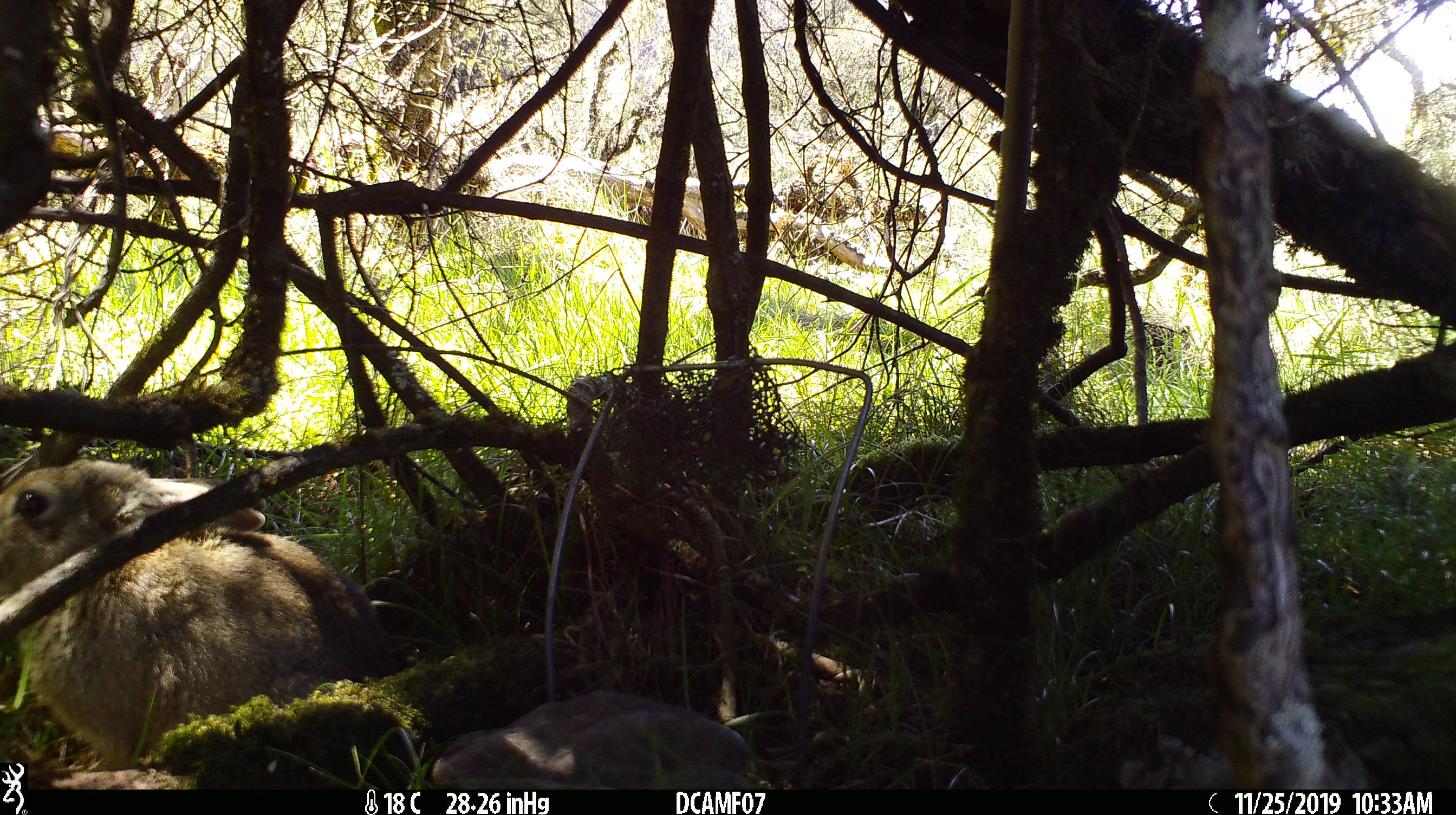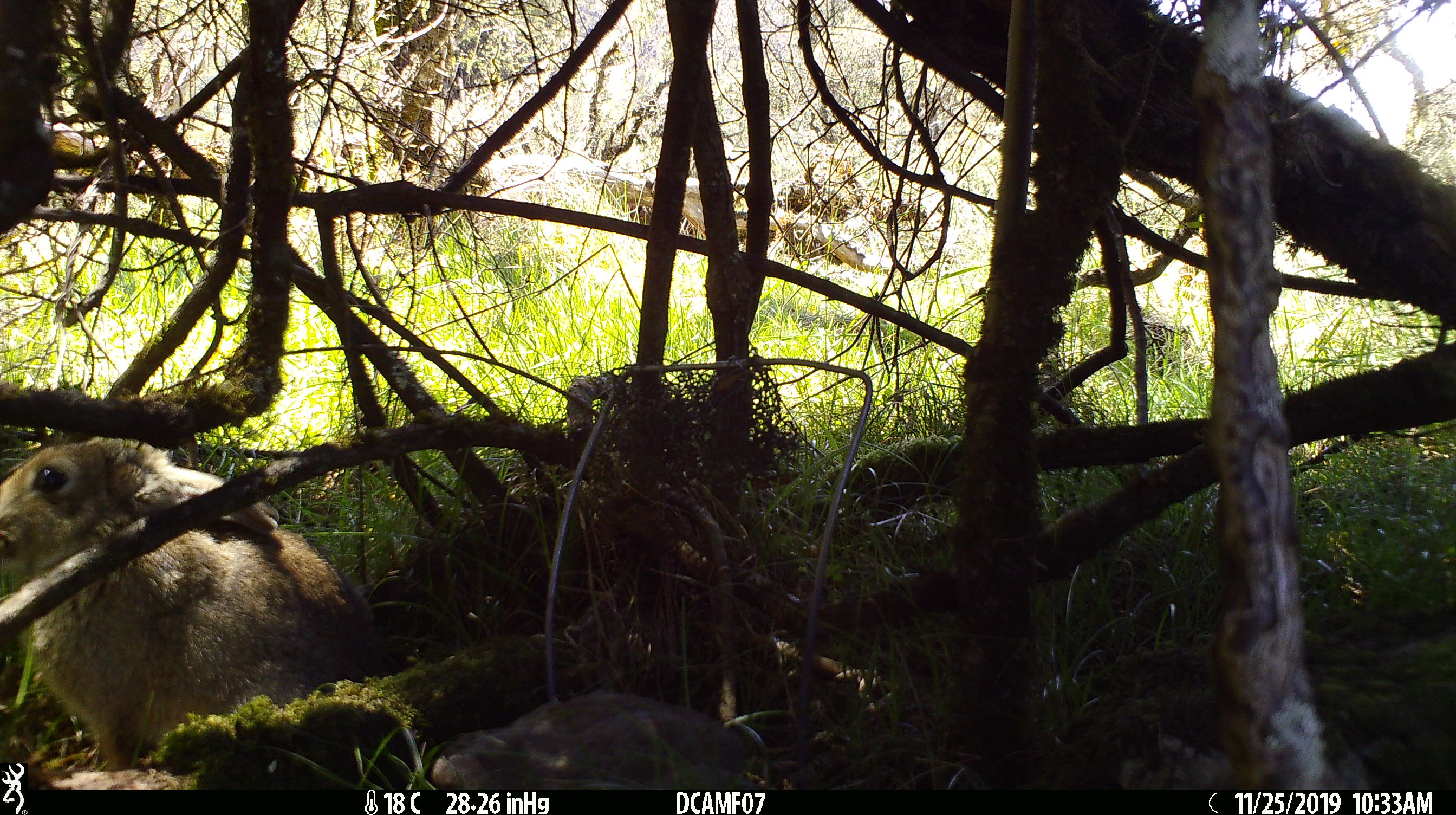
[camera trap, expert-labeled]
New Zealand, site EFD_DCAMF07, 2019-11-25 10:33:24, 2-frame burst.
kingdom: Animalia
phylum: Chordata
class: Mammalia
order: Lagomorpha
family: Leporidae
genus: Oryctolagus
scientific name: Oryctolagus cuniculus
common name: european rabbit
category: rabbit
Rabbit (european rabbit) (Oryctolagus cuniculus).